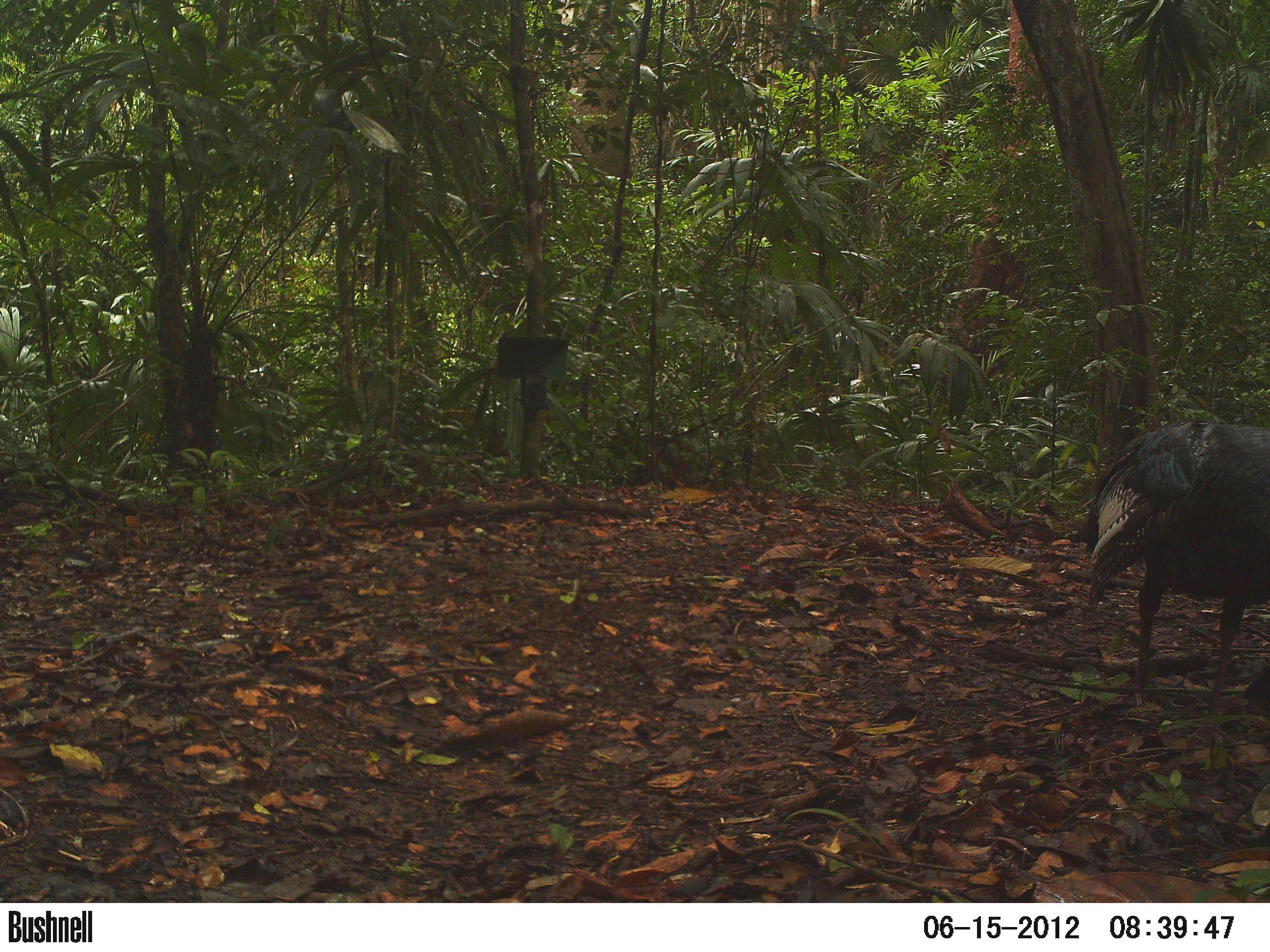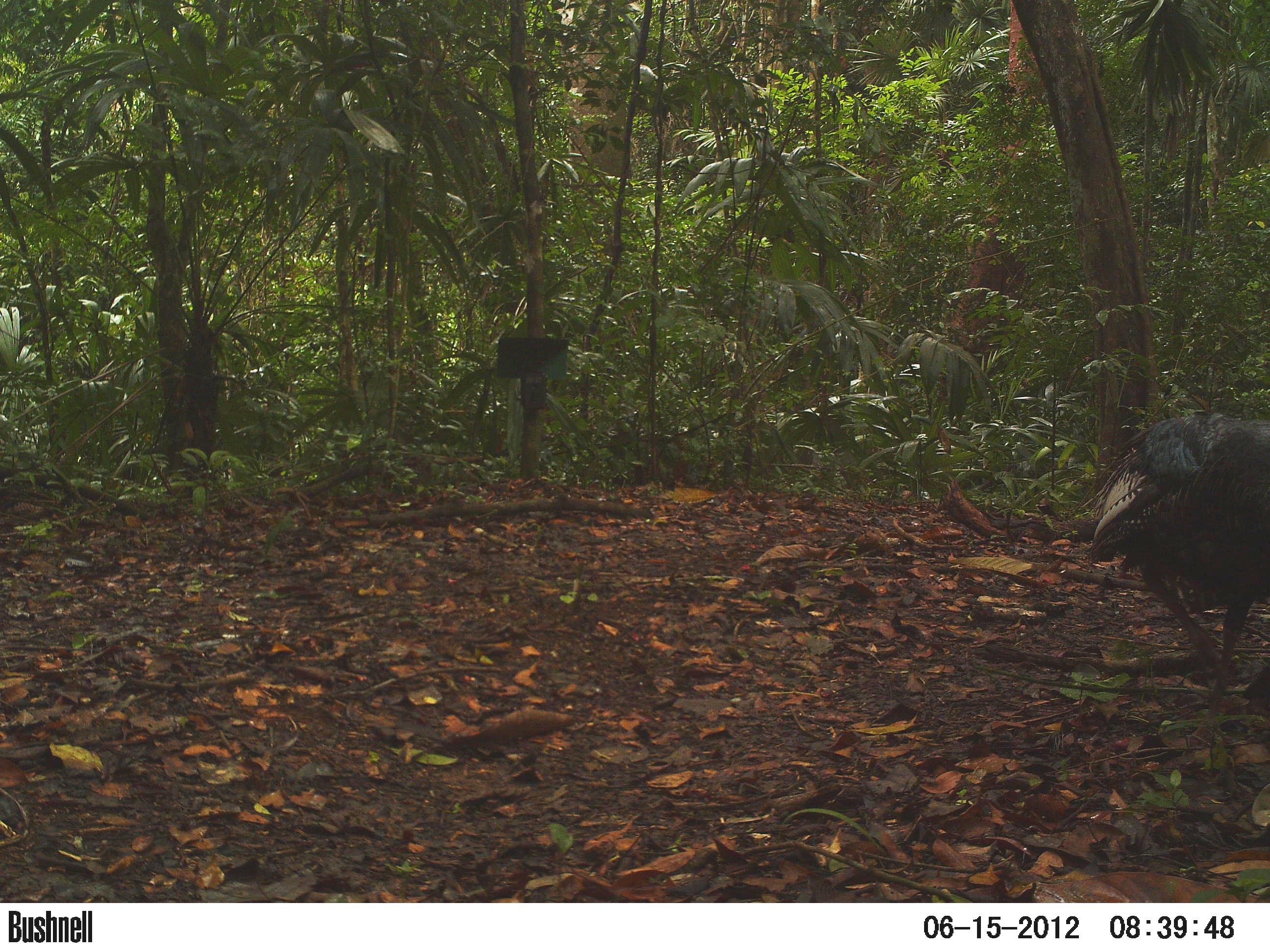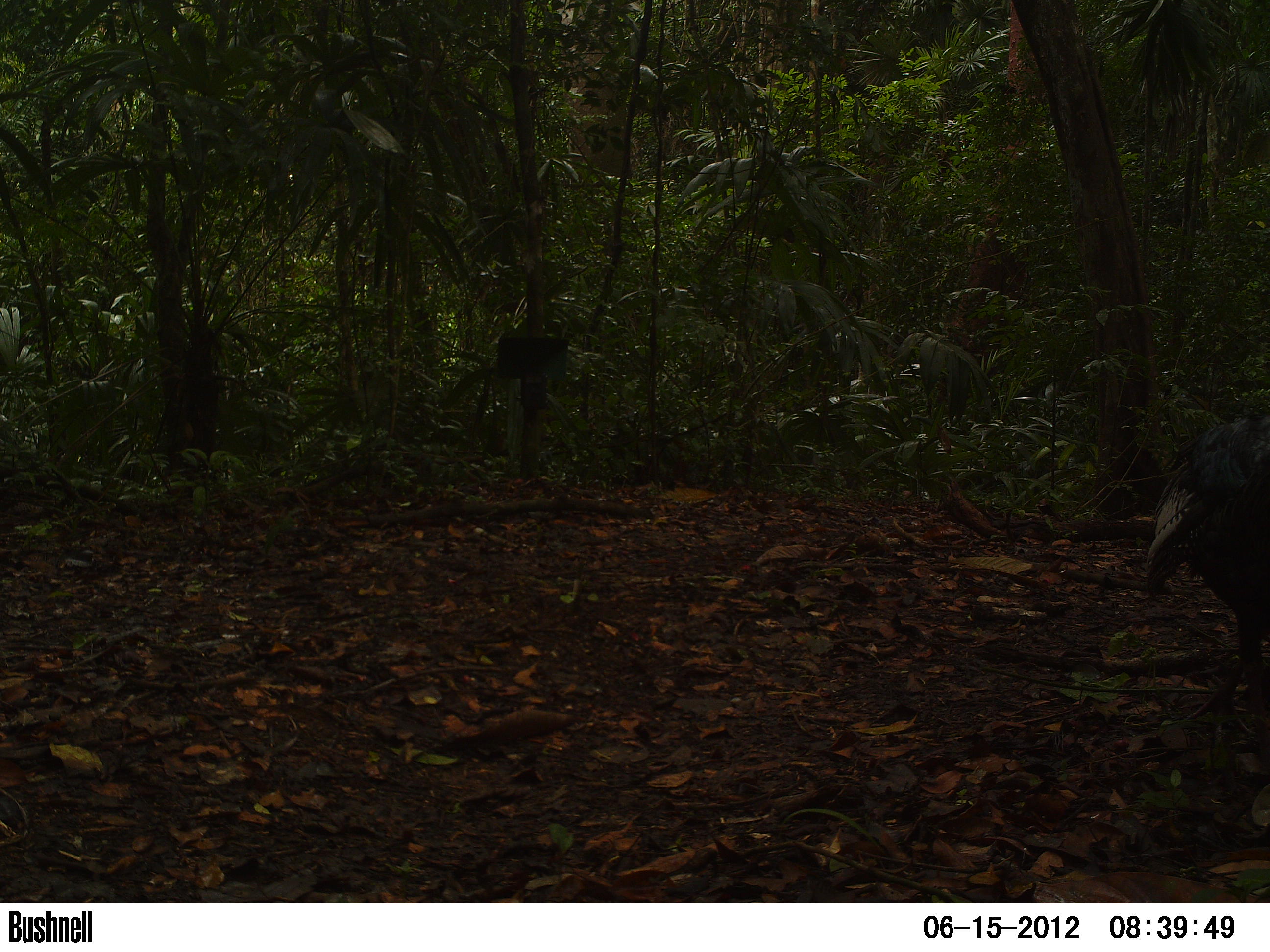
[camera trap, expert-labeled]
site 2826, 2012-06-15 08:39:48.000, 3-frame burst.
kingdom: Animalia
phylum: Chordata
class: Aves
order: Galliformes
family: Phasianidae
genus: Meleagris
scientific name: Meleagris ocellata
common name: ocellated turkey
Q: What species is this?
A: Meleagris ocellata (ocellated turkey).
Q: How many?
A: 1.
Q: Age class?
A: Adult.